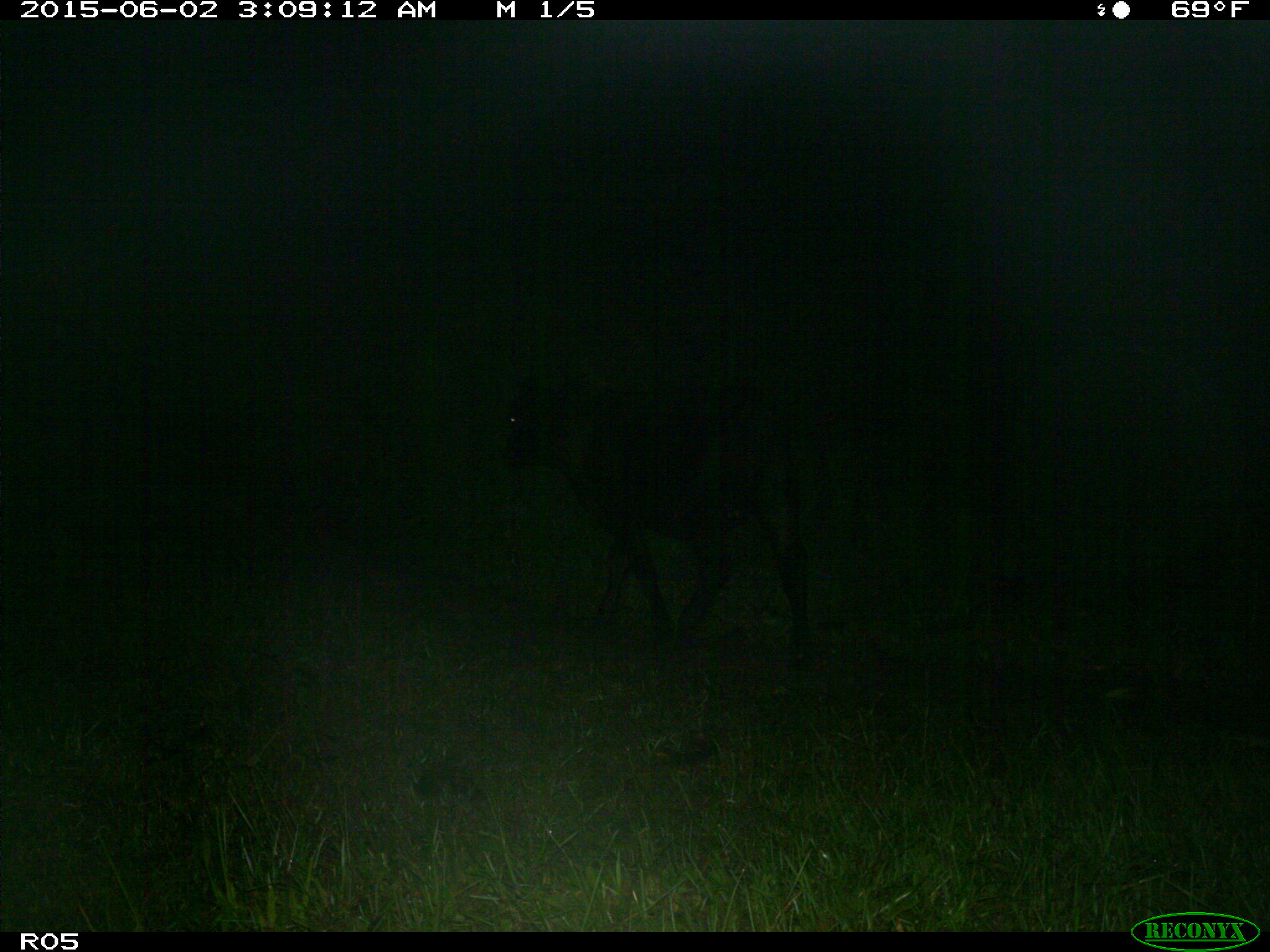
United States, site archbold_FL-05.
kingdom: Animalia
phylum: Chordata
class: Mammalia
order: Artiodactyla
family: Bovidae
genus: Bos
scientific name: Bos taurus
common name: domestic cow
Bos taurus (domestic cow).